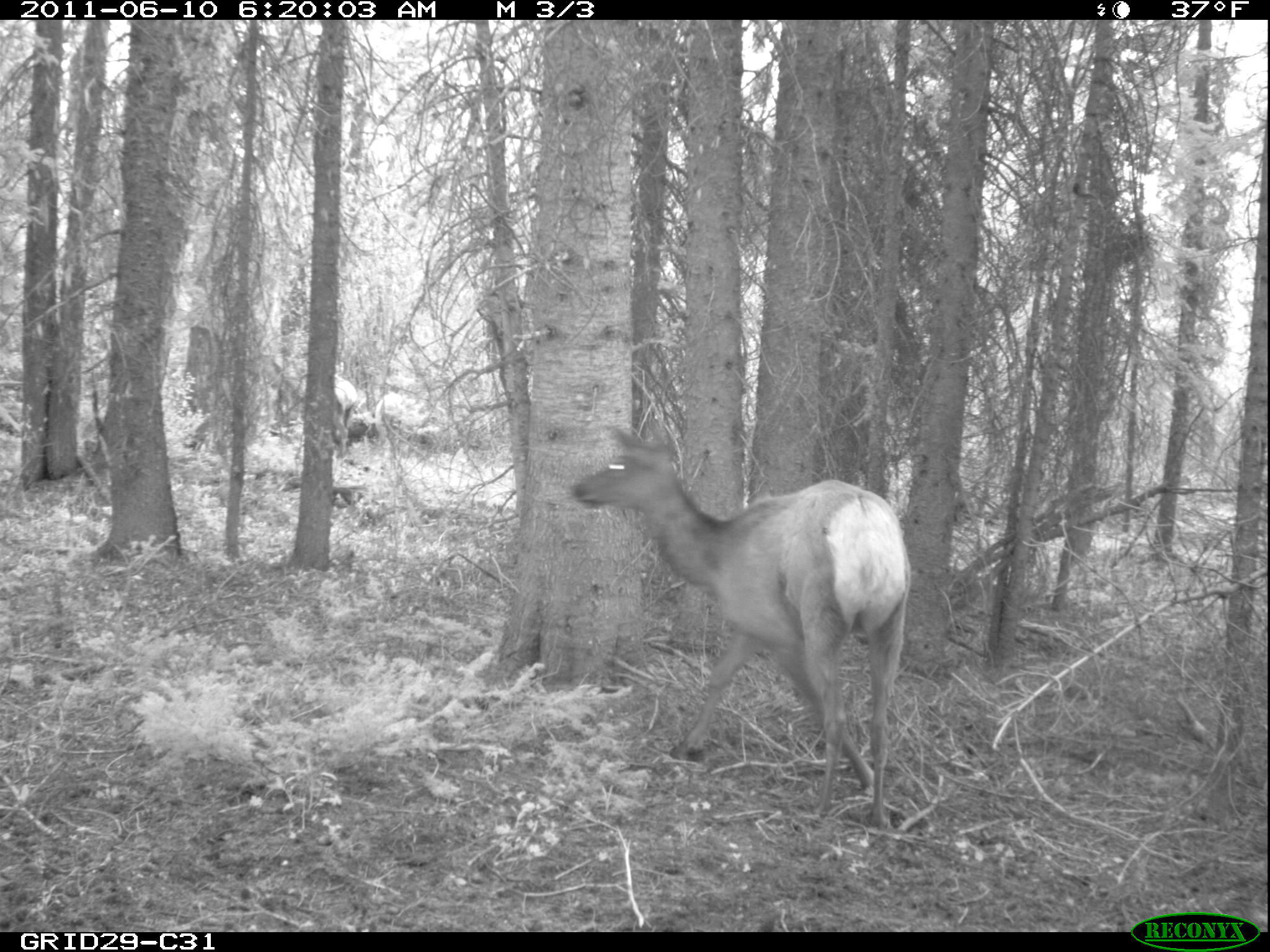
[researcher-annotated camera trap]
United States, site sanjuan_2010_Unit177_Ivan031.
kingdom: Animalia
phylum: Chordata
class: Mammalia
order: Artiodactyla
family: Cervidae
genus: Cervus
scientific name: Cervus elaphus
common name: red deer